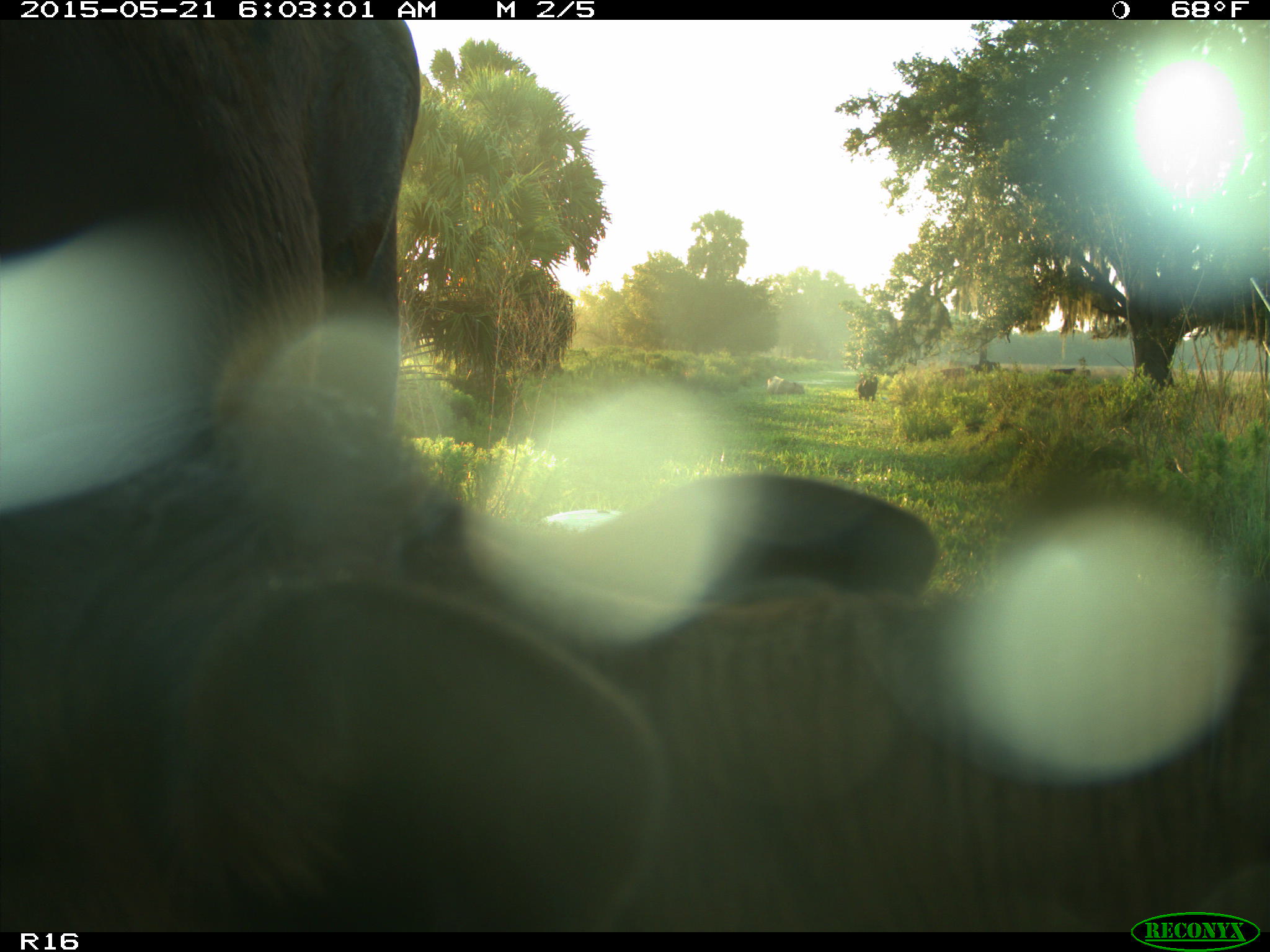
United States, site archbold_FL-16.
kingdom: Animalia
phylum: Chordata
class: Mammalia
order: Artiodactyla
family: Bovidae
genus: Bos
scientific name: Bos taurus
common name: domestic cow